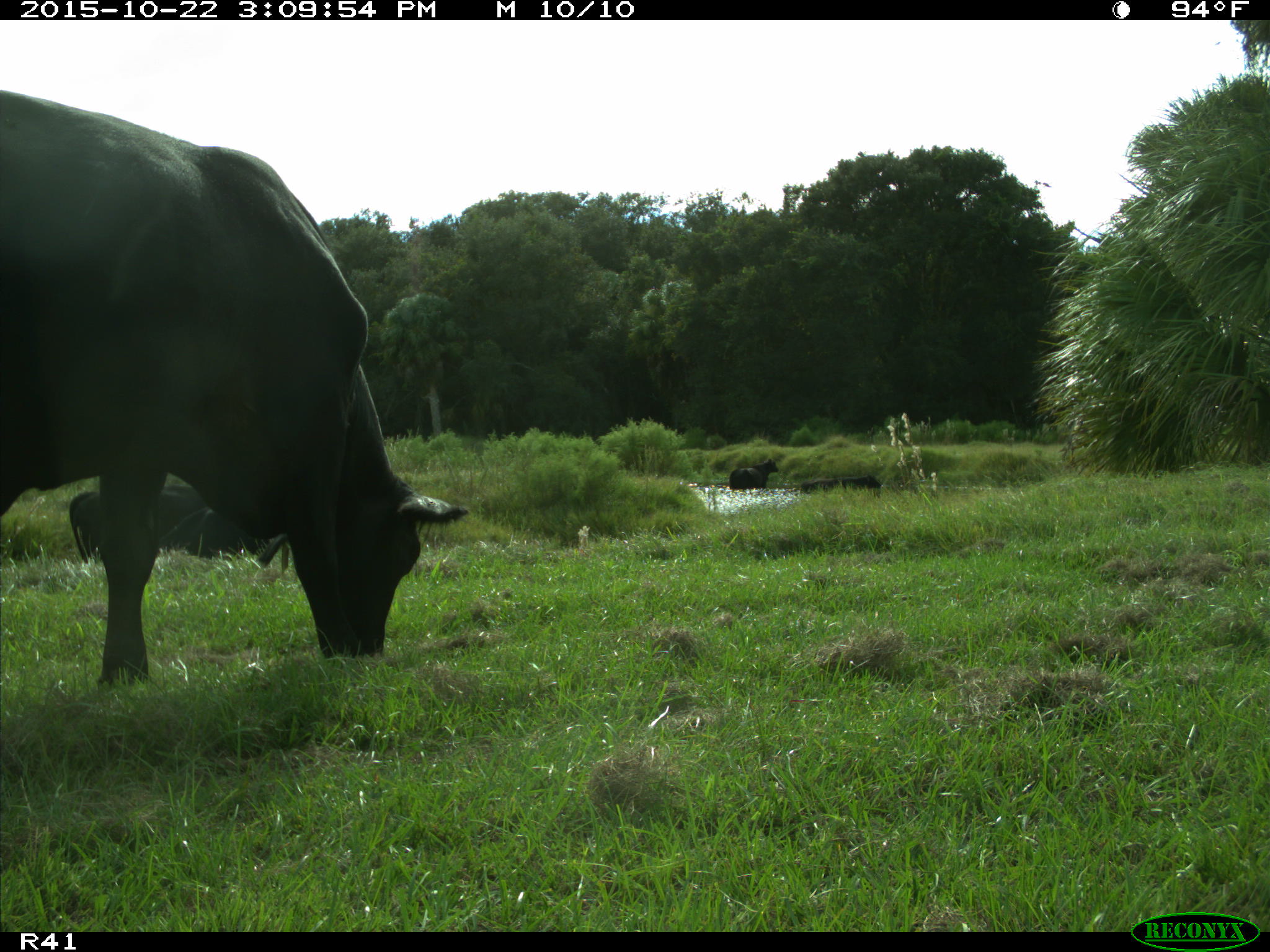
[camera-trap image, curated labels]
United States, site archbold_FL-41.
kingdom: Animalia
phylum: Chordata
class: Mammalia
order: Artiodactyla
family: Bovidae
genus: Bos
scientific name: Bos taurus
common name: domestic cow